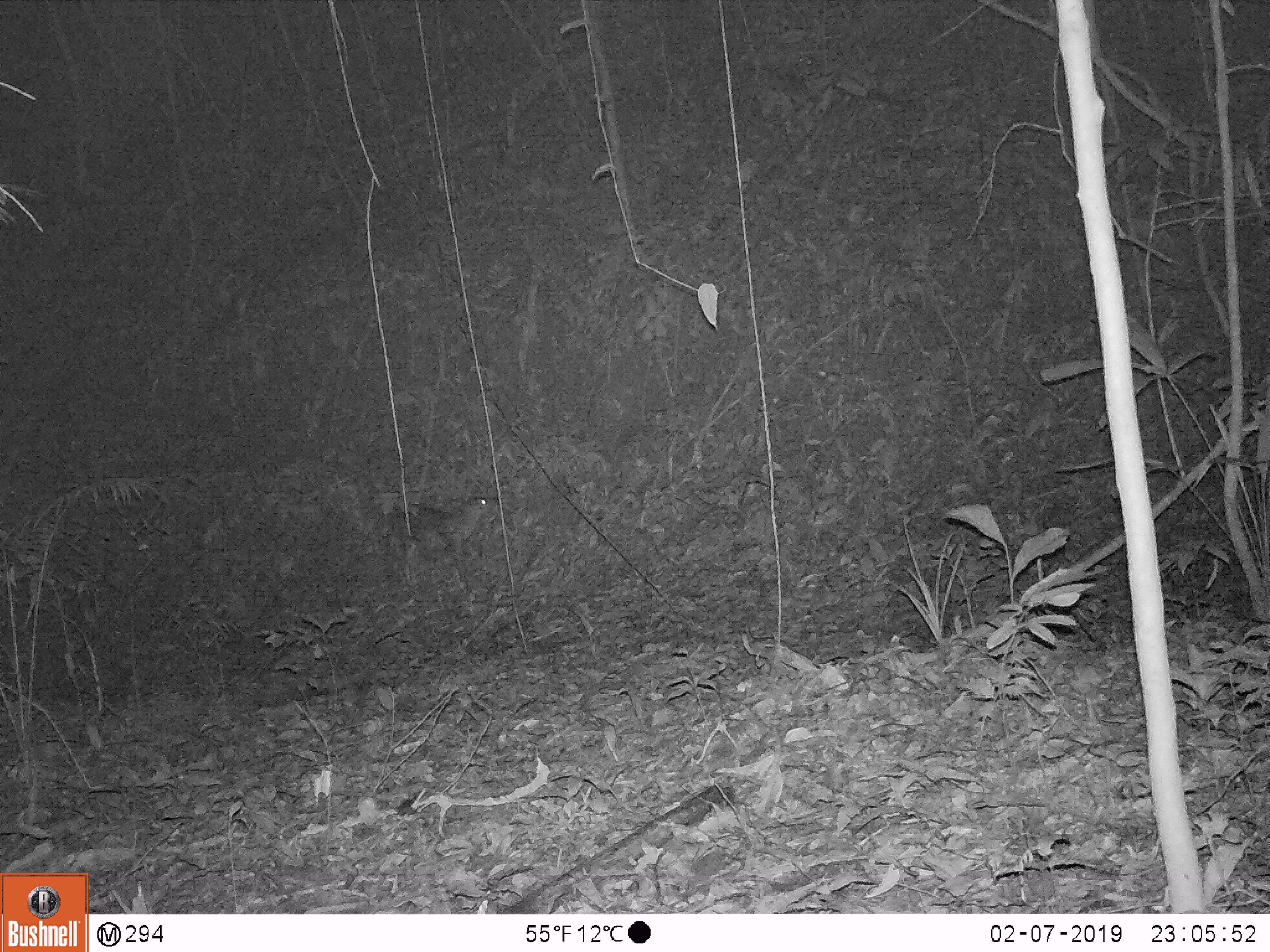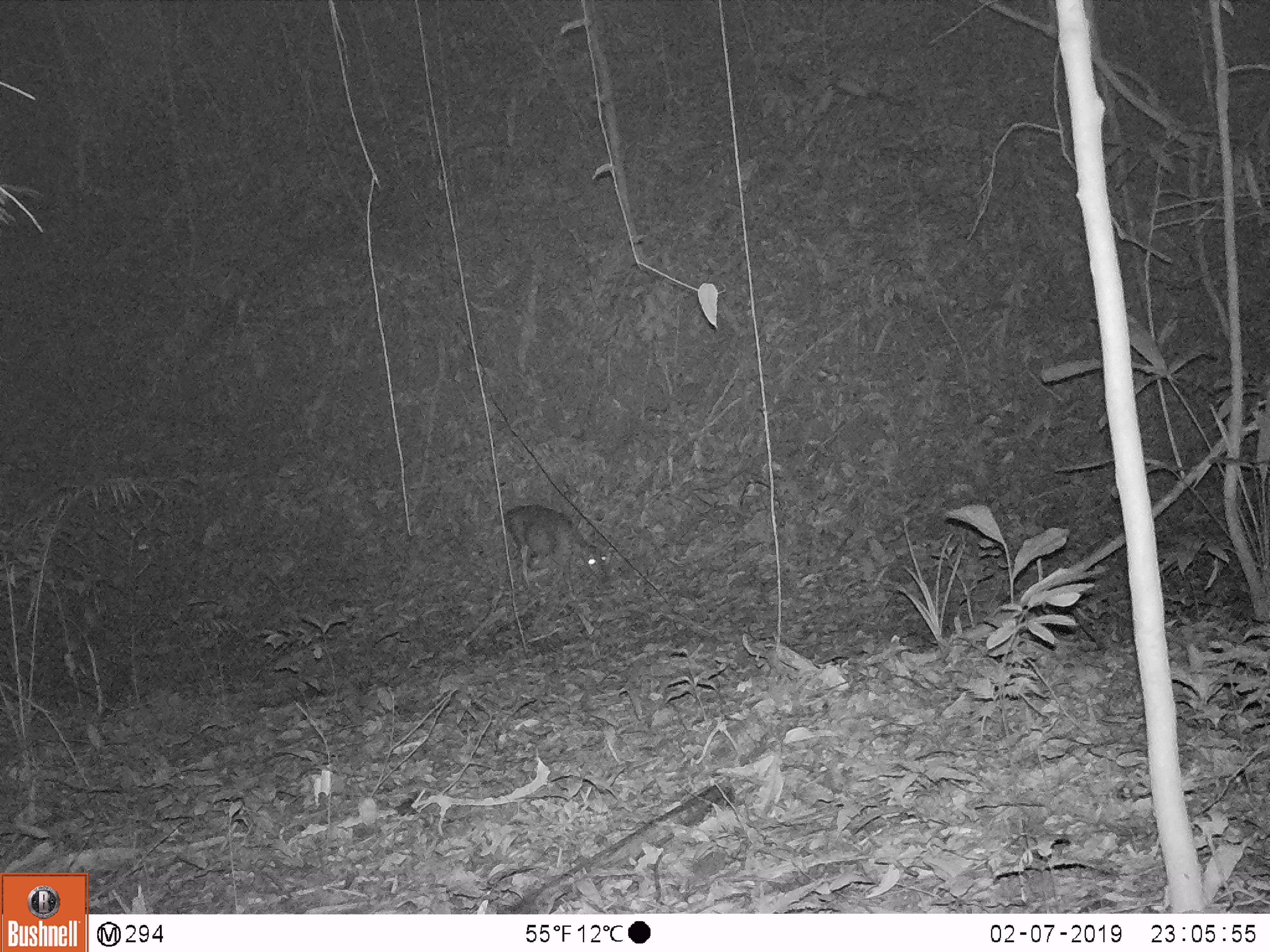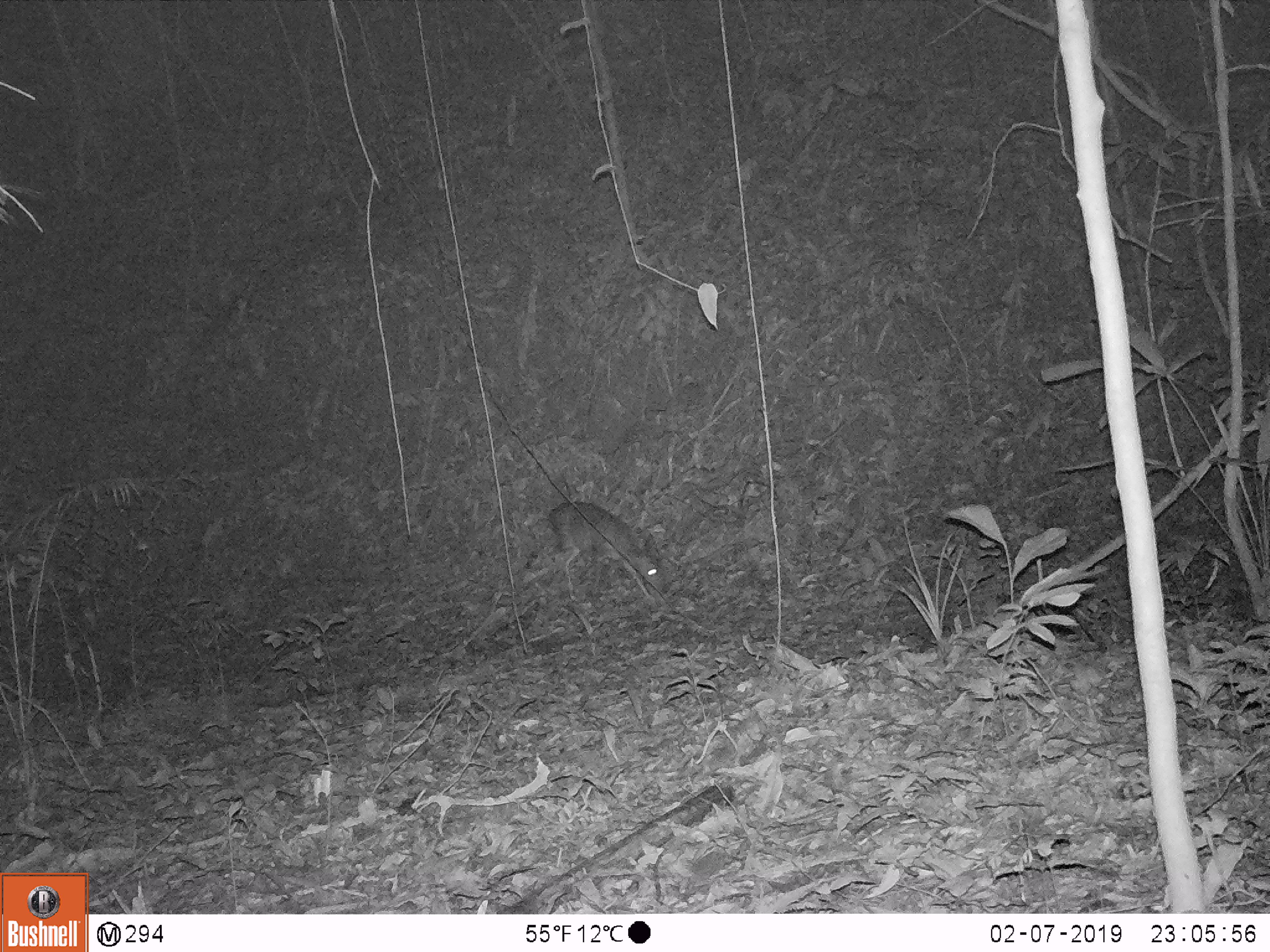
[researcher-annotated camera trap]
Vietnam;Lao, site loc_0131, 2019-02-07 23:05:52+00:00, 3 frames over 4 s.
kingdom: Animalia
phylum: Chordata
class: Mammalia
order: Artiodactyla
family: Cervidae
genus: Muntiacus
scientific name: Muntiacus vuquangensis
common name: large-antlered muntjac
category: large antlered muntjac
Large antlered muntjac (large-antlered muntjac) (Muntiacus vuquangensis). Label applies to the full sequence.